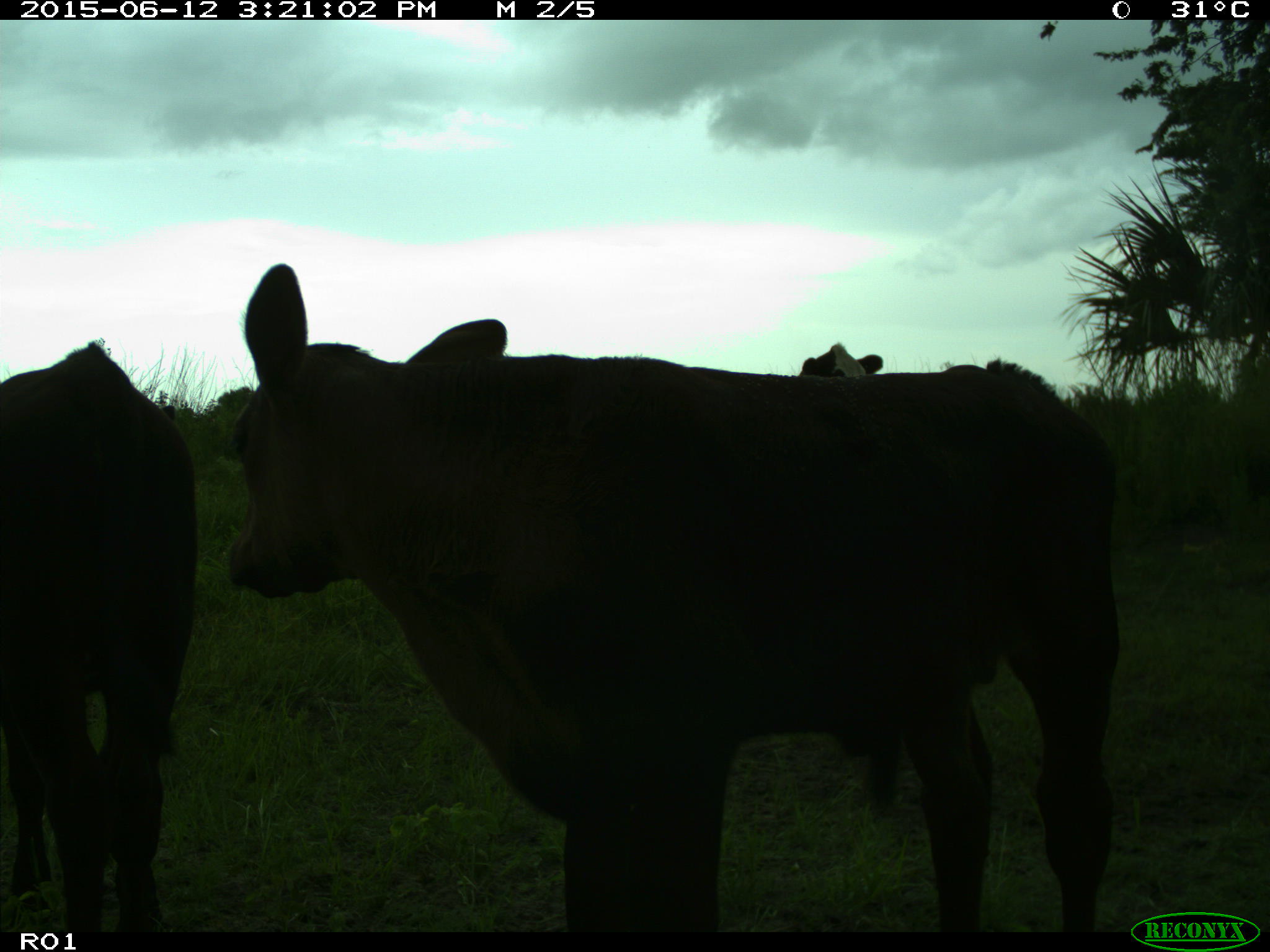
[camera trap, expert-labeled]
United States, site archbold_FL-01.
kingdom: Animalia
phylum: Chordata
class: Mammalia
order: Artiodactyla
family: Bovidae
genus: Bos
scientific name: Bos taurus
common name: domestic cow